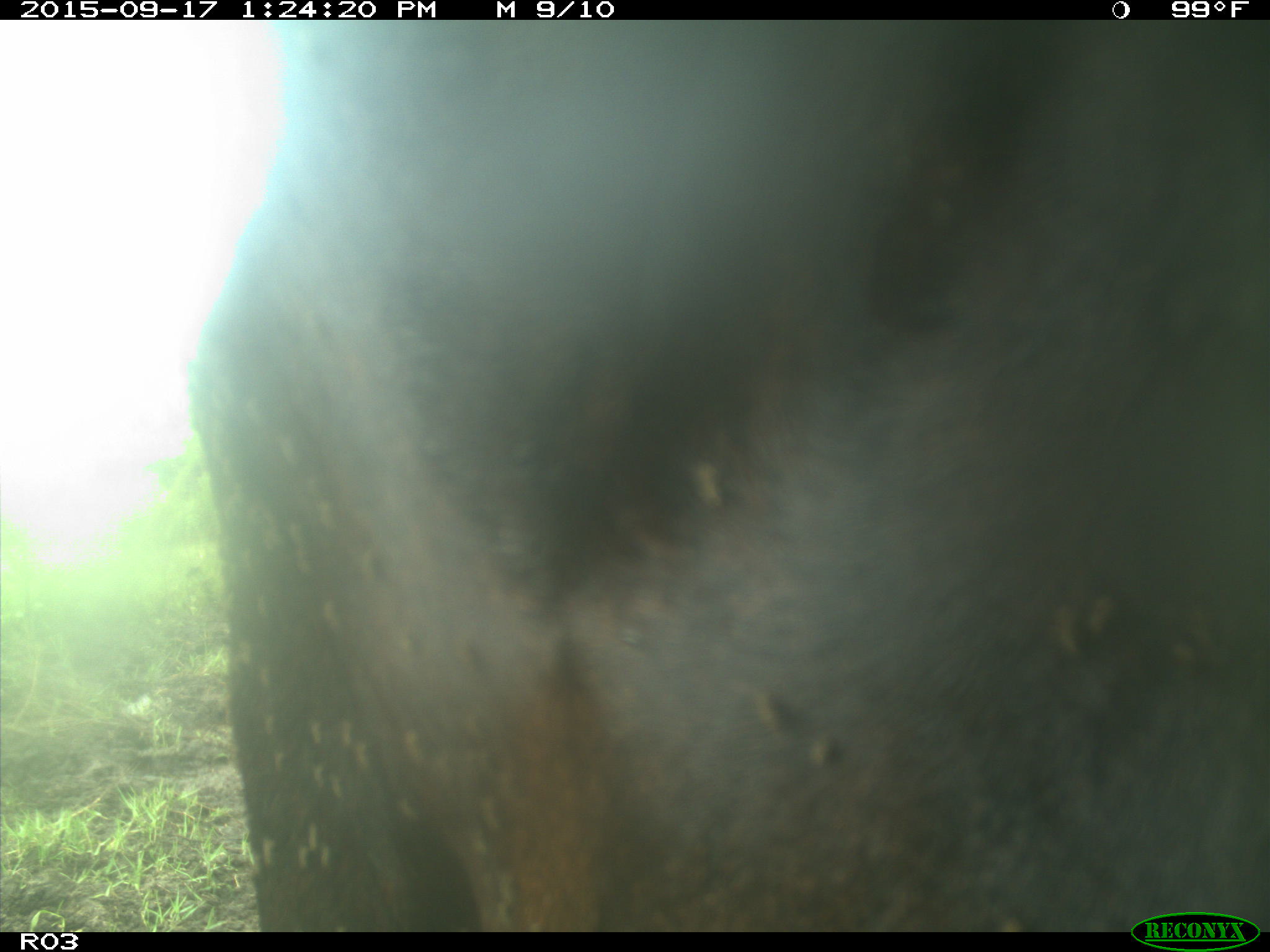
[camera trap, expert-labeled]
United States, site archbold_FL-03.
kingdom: Animalia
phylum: Chordata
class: Mammalia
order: Artiodactyla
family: Bovidae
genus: Bos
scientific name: Bos taurus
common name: domestic cow